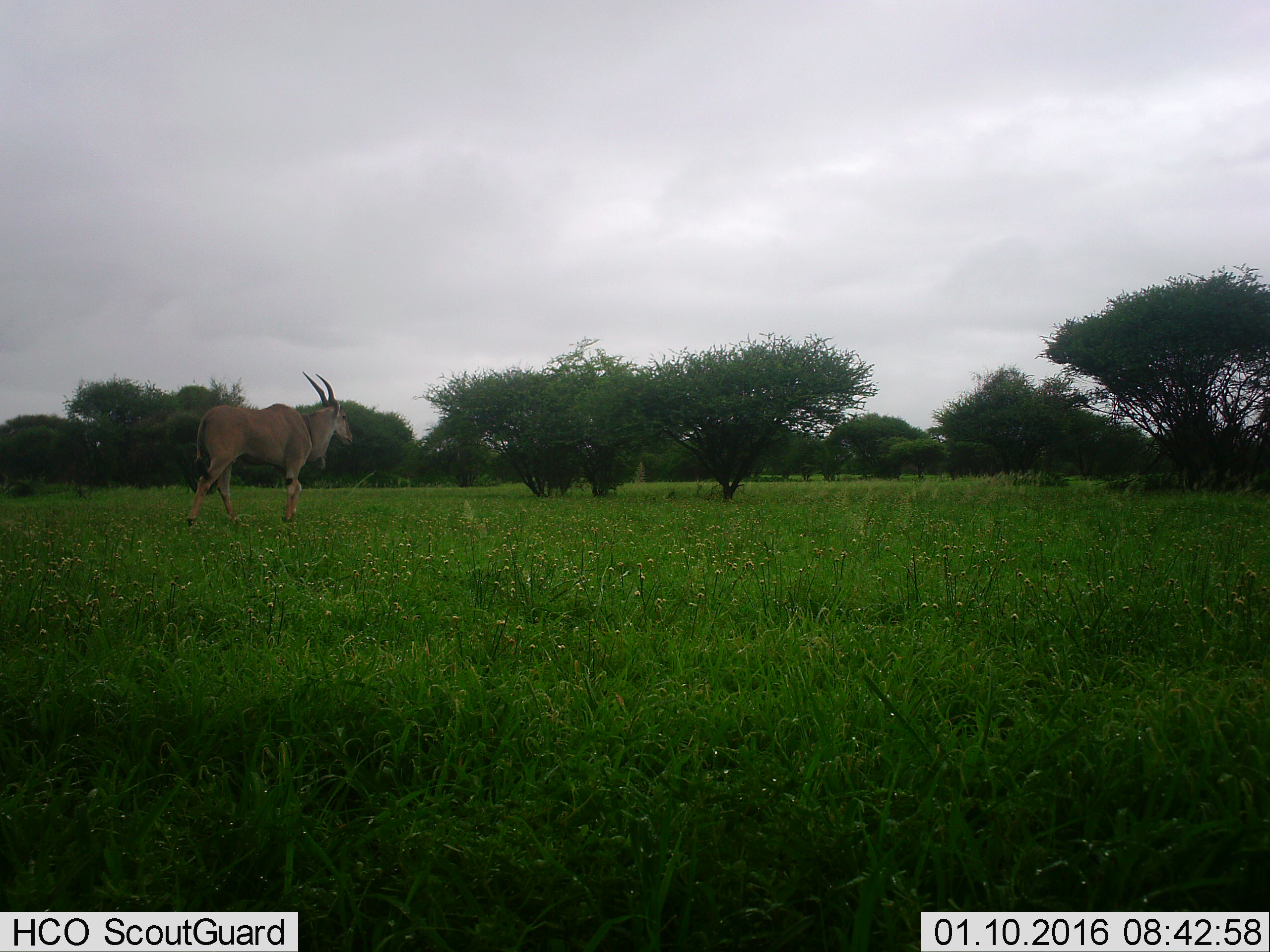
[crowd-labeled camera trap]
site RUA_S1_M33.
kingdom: Animalia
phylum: Chordata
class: Mammalia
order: Artiodactyla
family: Bovidae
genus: Tragelaphus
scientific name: Tragelaphus oryx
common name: eland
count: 1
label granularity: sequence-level